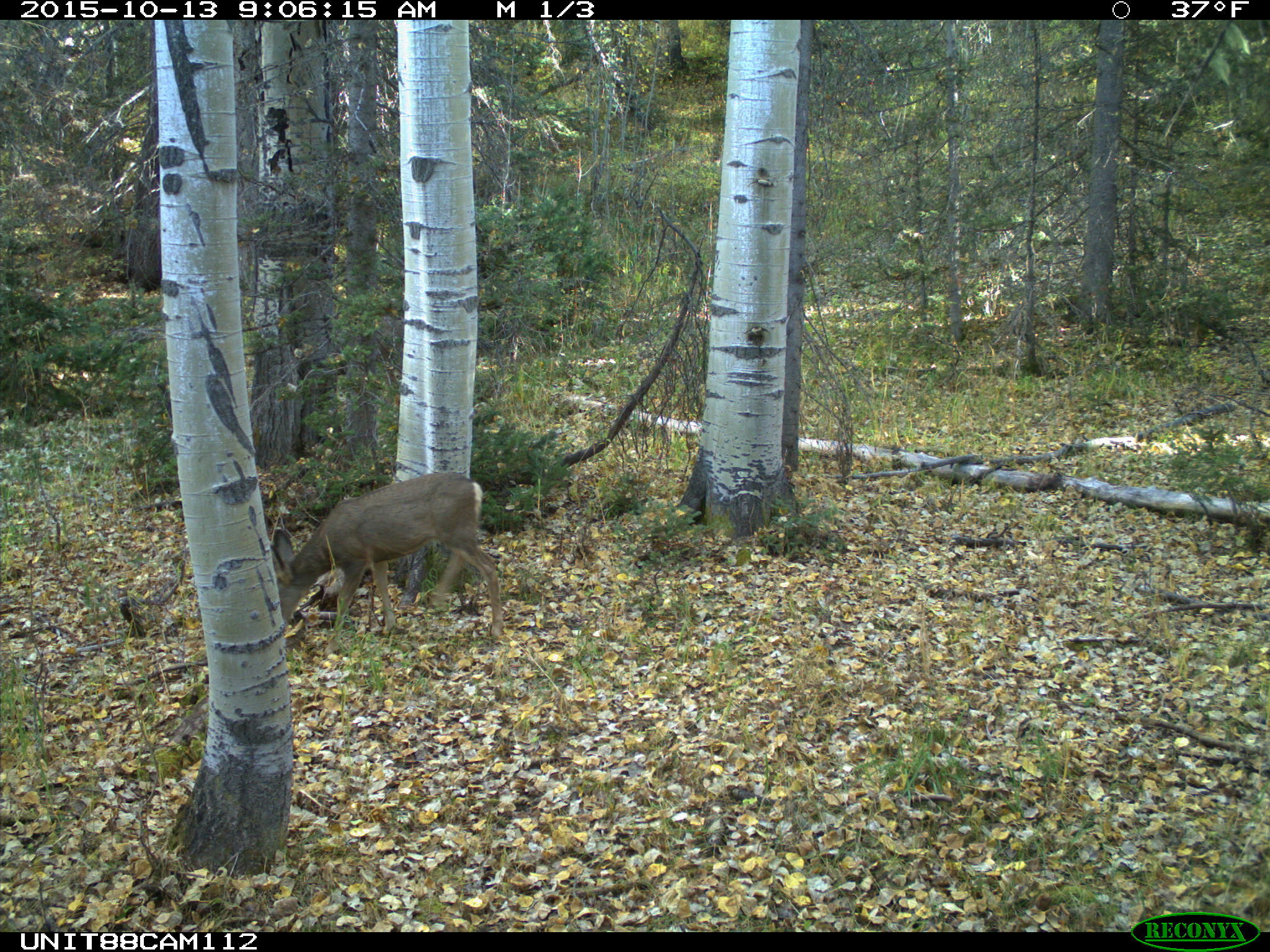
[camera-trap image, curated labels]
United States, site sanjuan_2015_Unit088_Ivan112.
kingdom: Animalia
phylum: Chordata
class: Mammalia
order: Artiodactyla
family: Cervidae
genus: Odocoileus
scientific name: Odocoileus hemionus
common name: mule deer